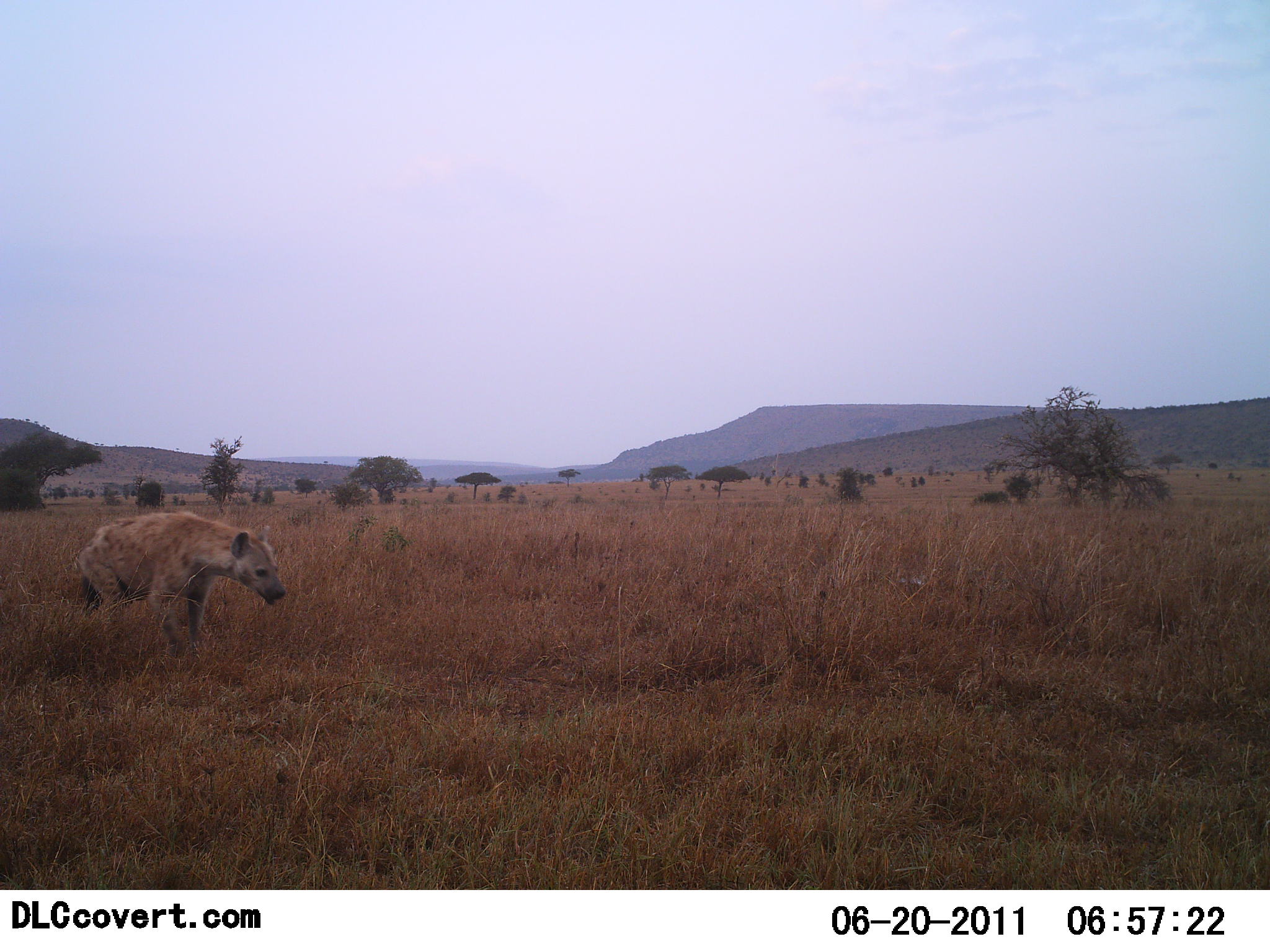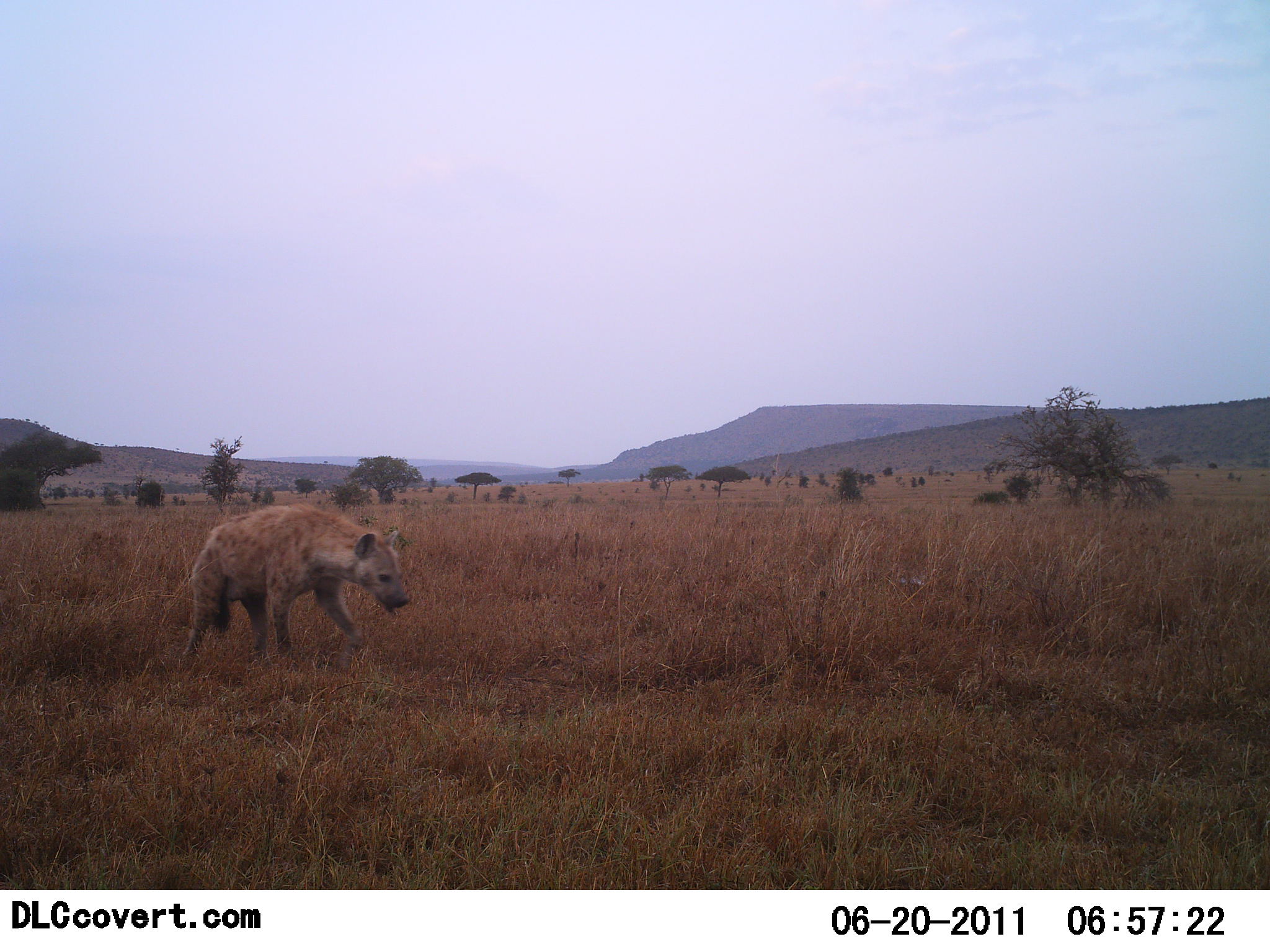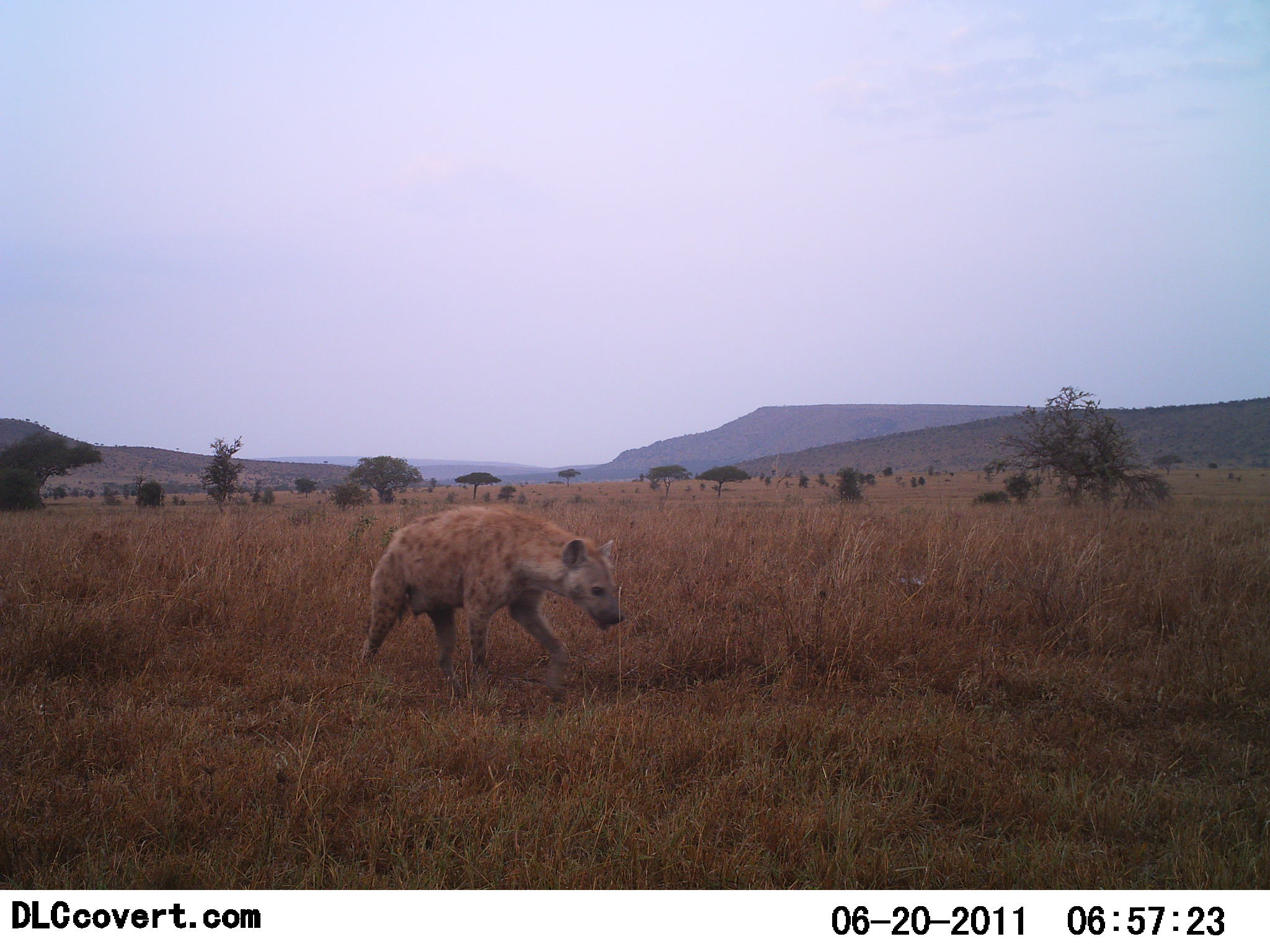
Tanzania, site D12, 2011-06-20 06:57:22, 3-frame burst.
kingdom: Animalia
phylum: Chordata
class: Mammalia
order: Carnivora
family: Hyaenidae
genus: Crocuta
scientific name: Crocuta crocuta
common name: spotted hyena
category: hyenaspotted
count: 1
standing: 9%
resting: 0%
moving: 100%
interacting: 0%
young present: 0%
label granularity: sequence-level